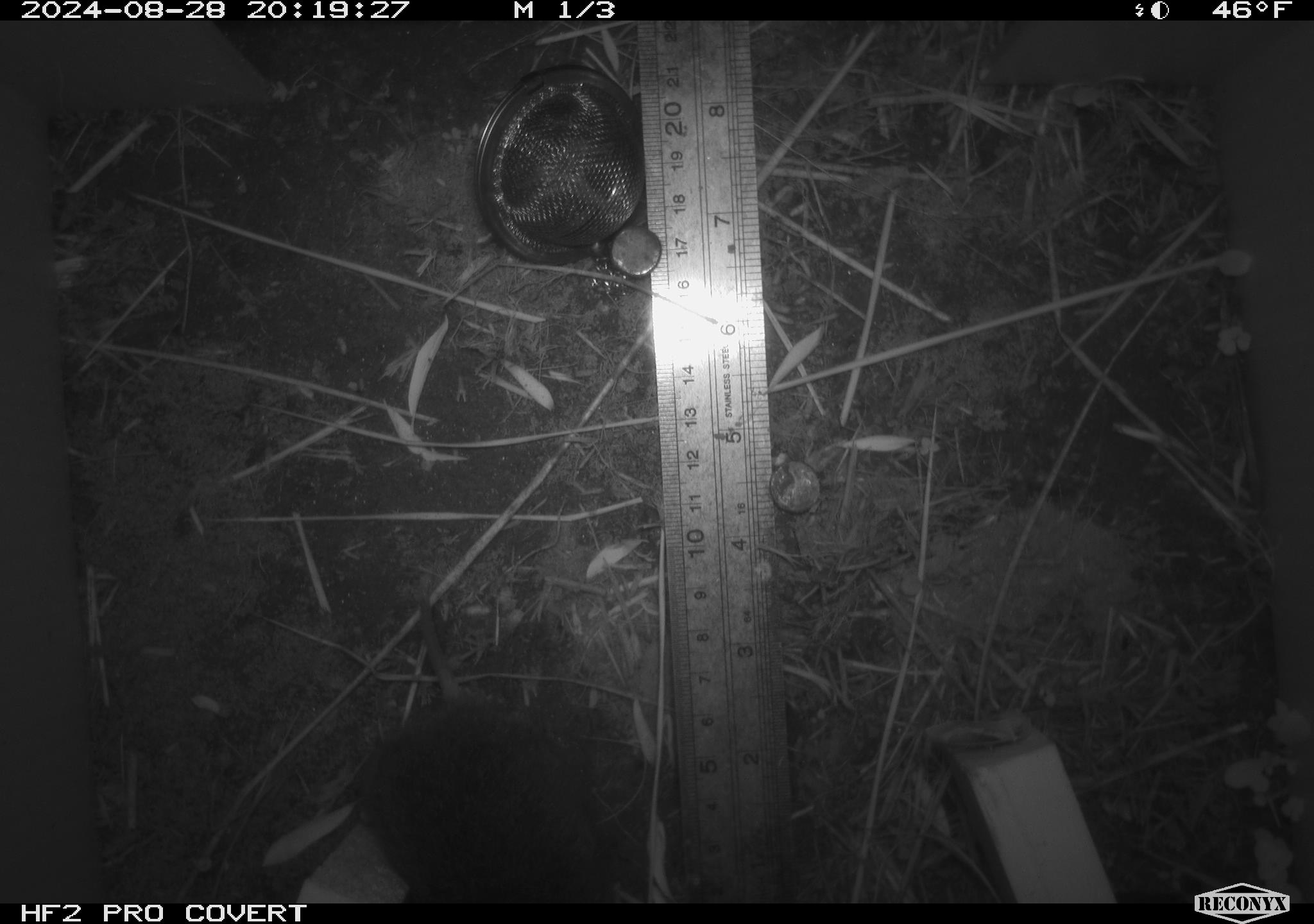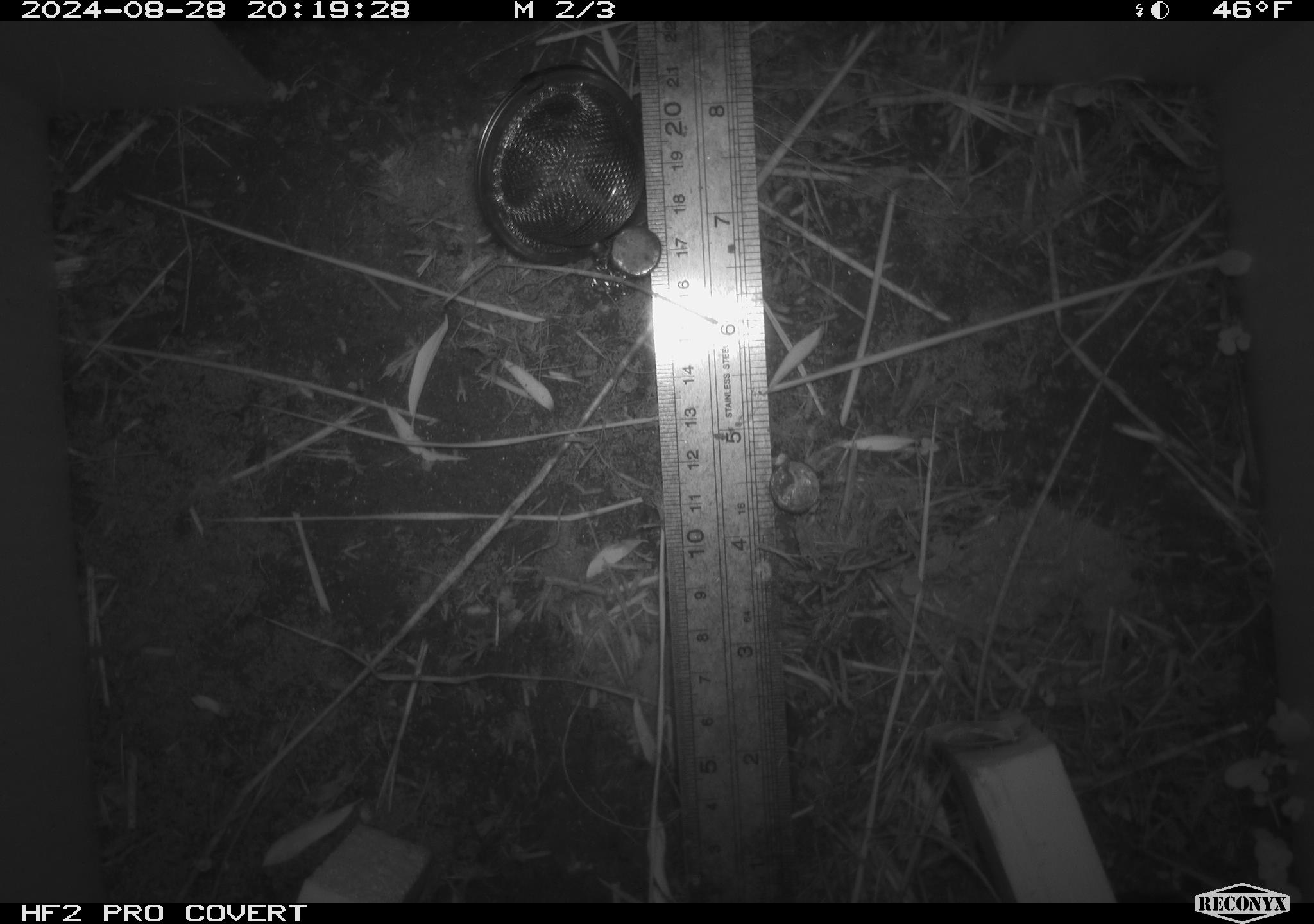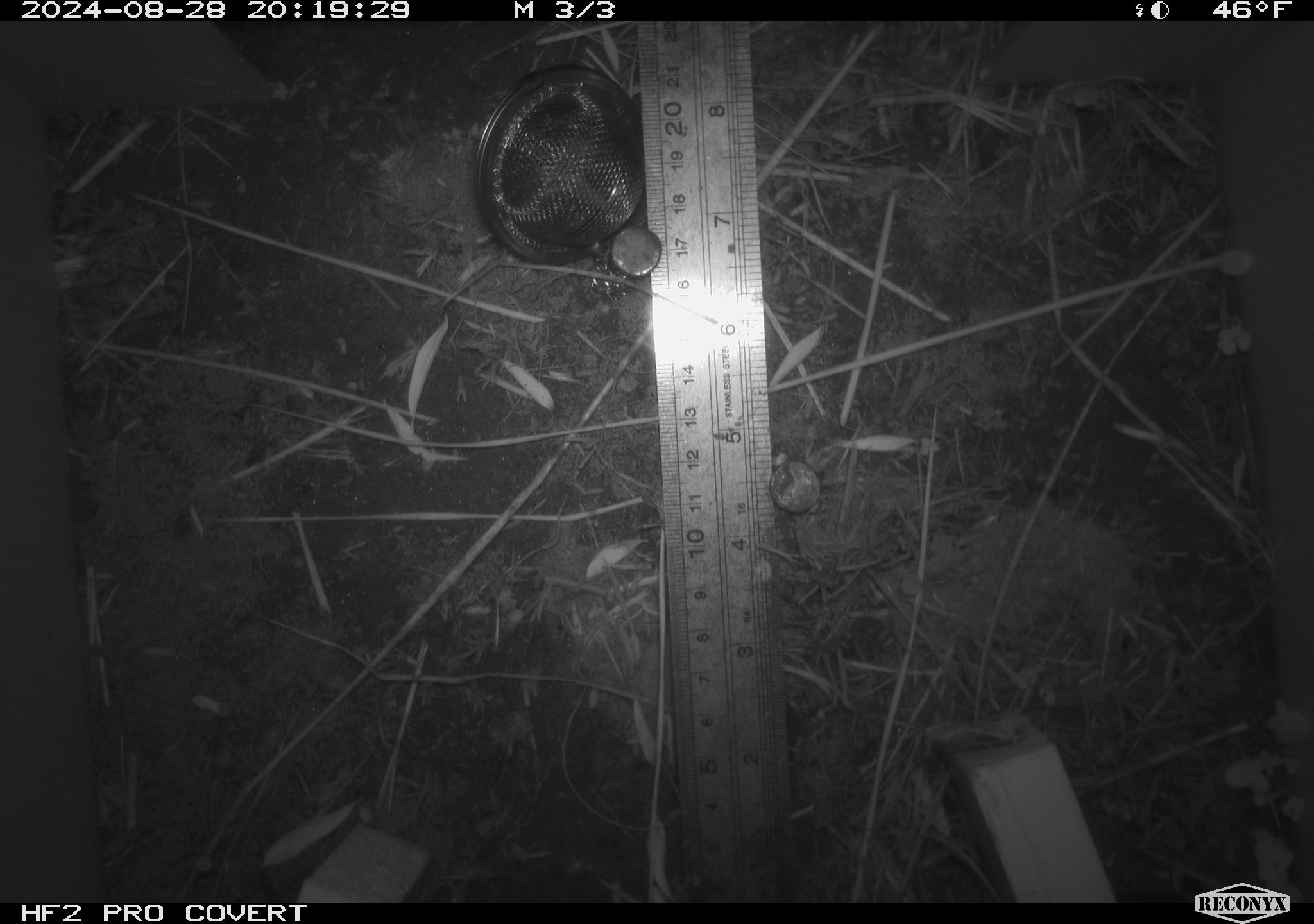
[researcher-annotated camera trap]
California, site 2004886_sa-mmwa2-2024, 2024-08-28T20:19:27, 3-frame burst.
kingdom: Animalia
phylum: Chordata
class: Mammalia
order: Rodentia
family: Cricetidae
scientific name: Arvicolinae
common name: voles, lemmings, and muskrats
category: arvicolinae subfamily